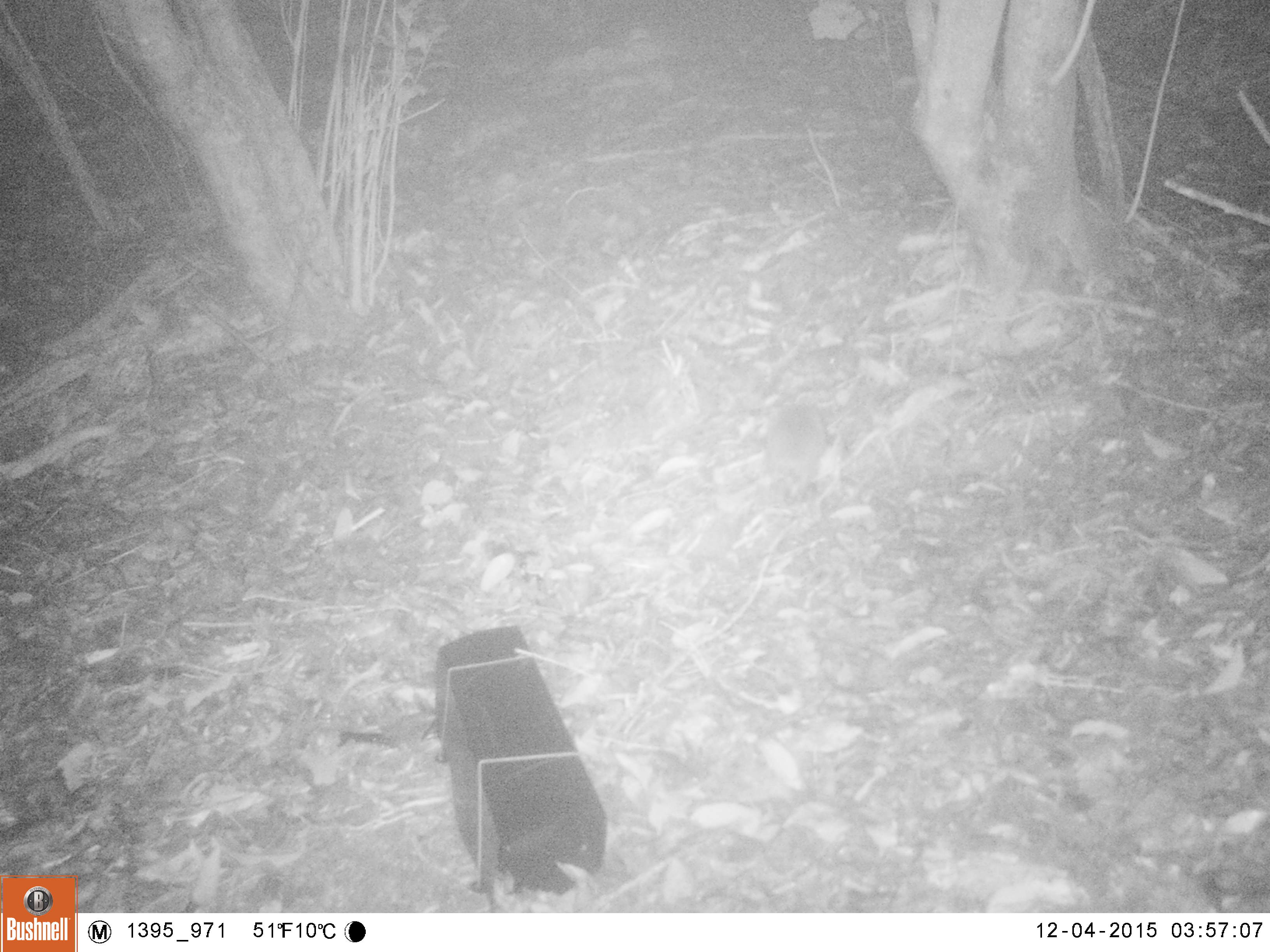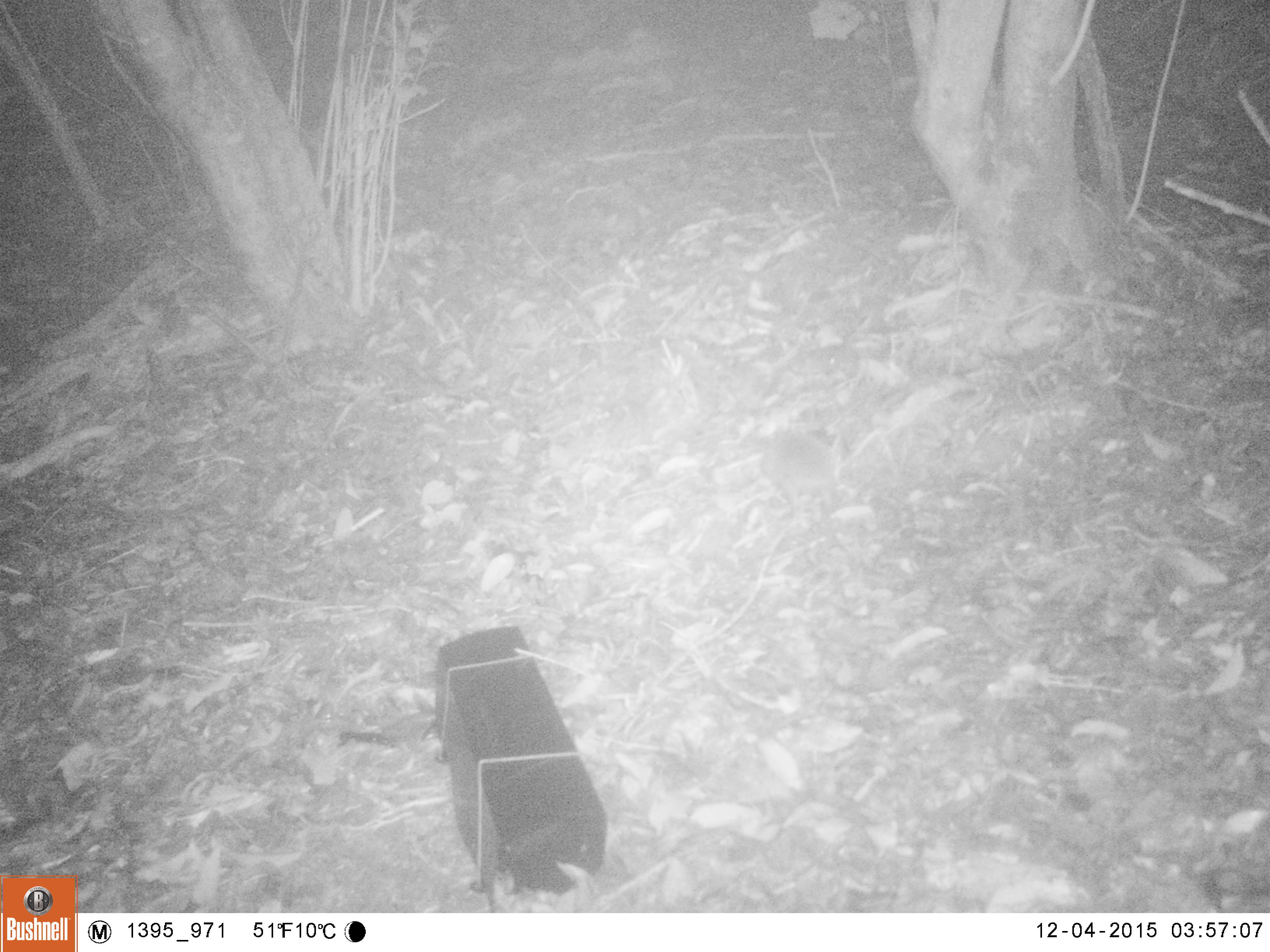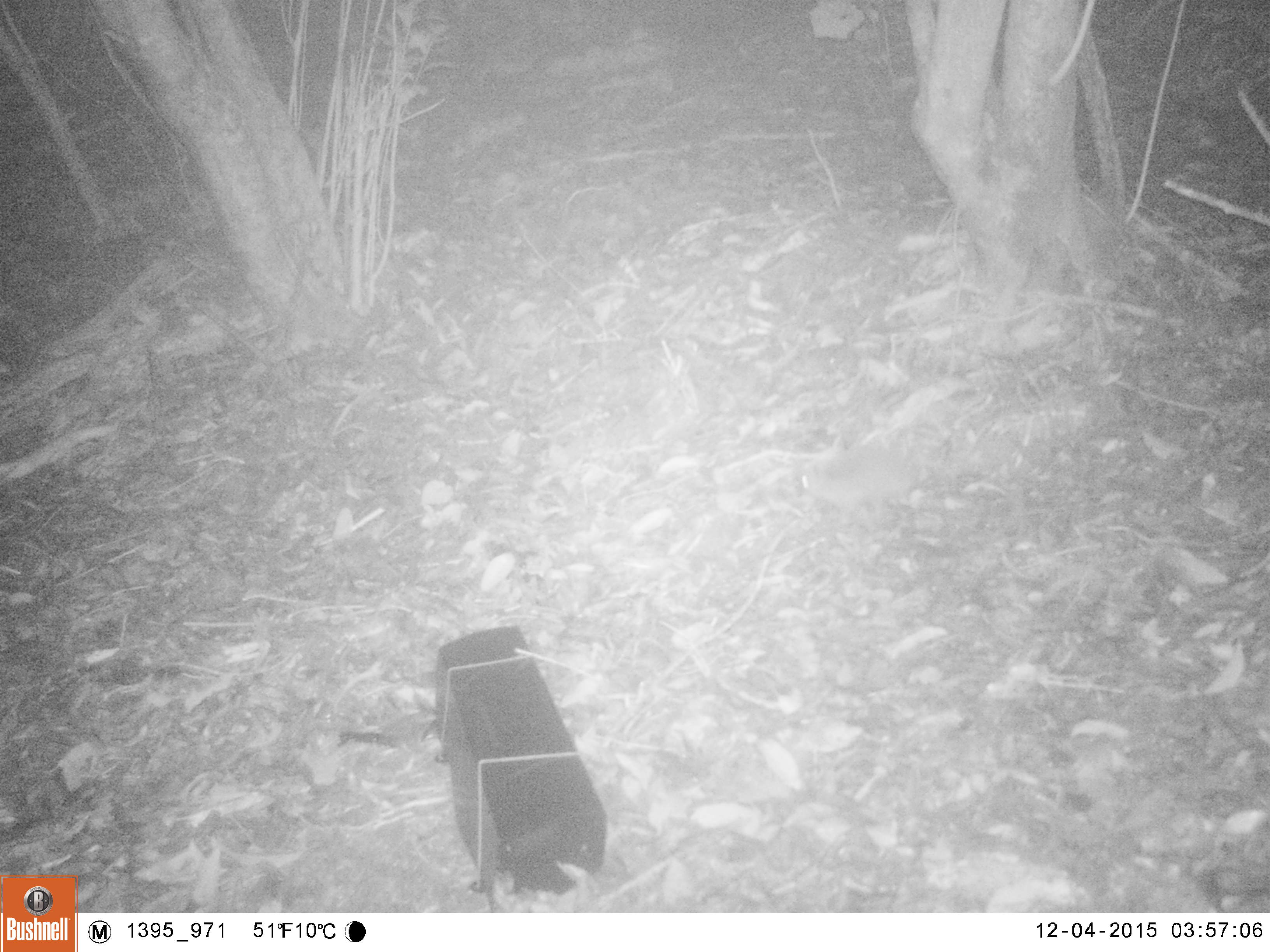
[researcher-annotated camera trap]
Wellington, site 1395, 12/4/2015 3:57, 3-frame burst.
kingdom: Animalia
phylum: Chordata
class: Mammalia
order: Eulipotyphla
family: Erinaceidae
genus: Erinaceus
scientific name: Erinaceus europaeus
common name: hedgehog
Hedgehog (Erinaceus europaeus).